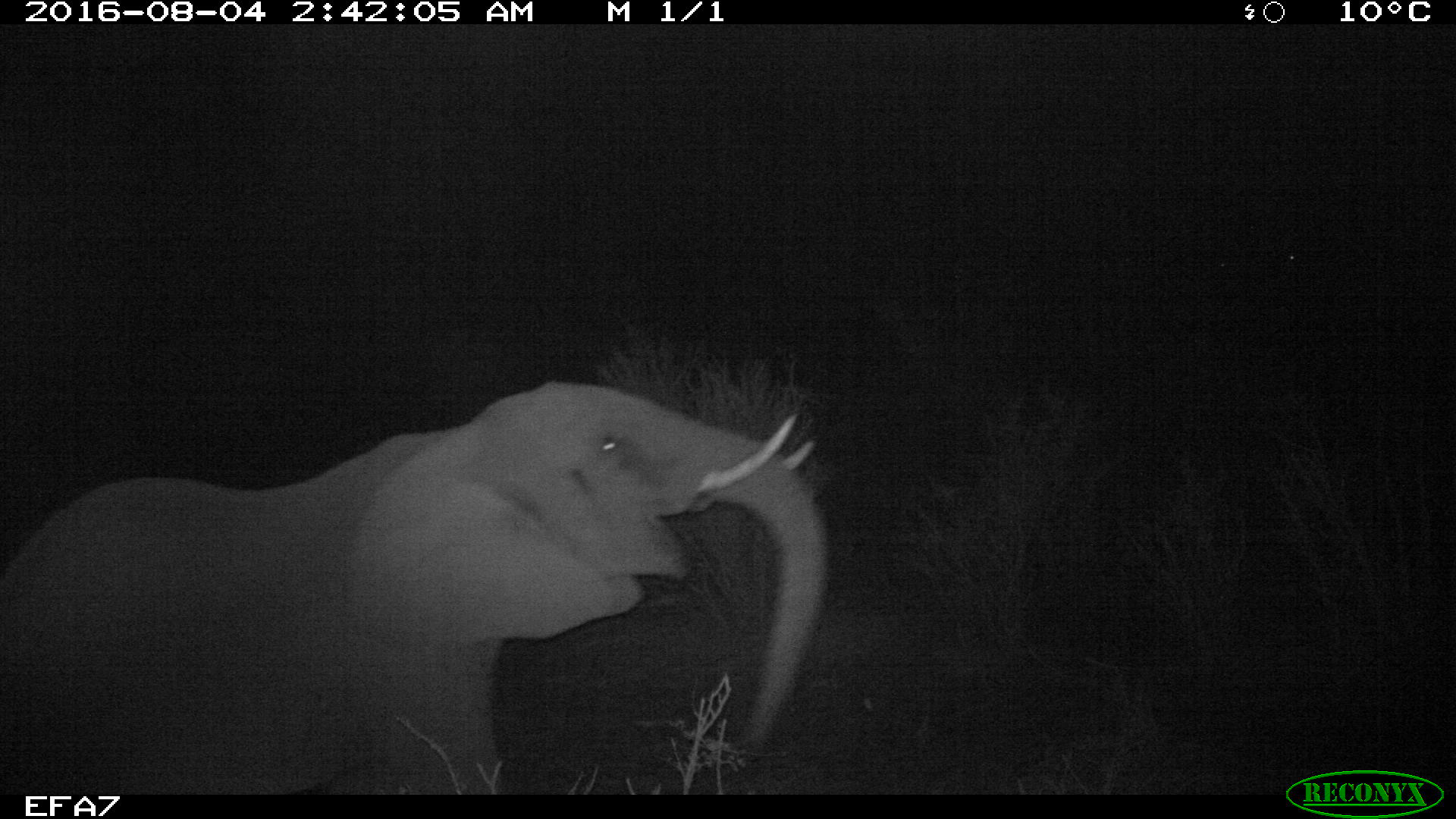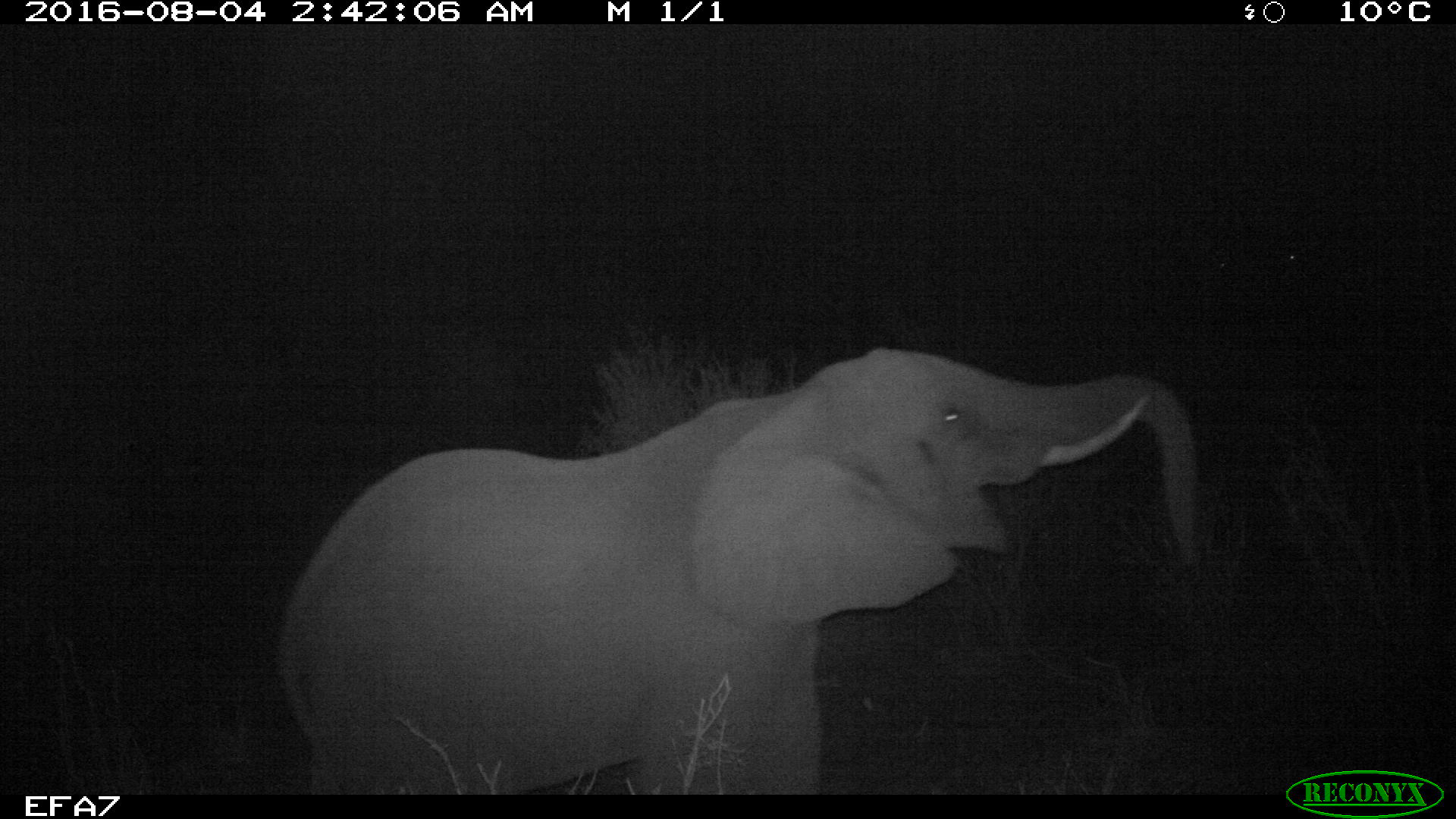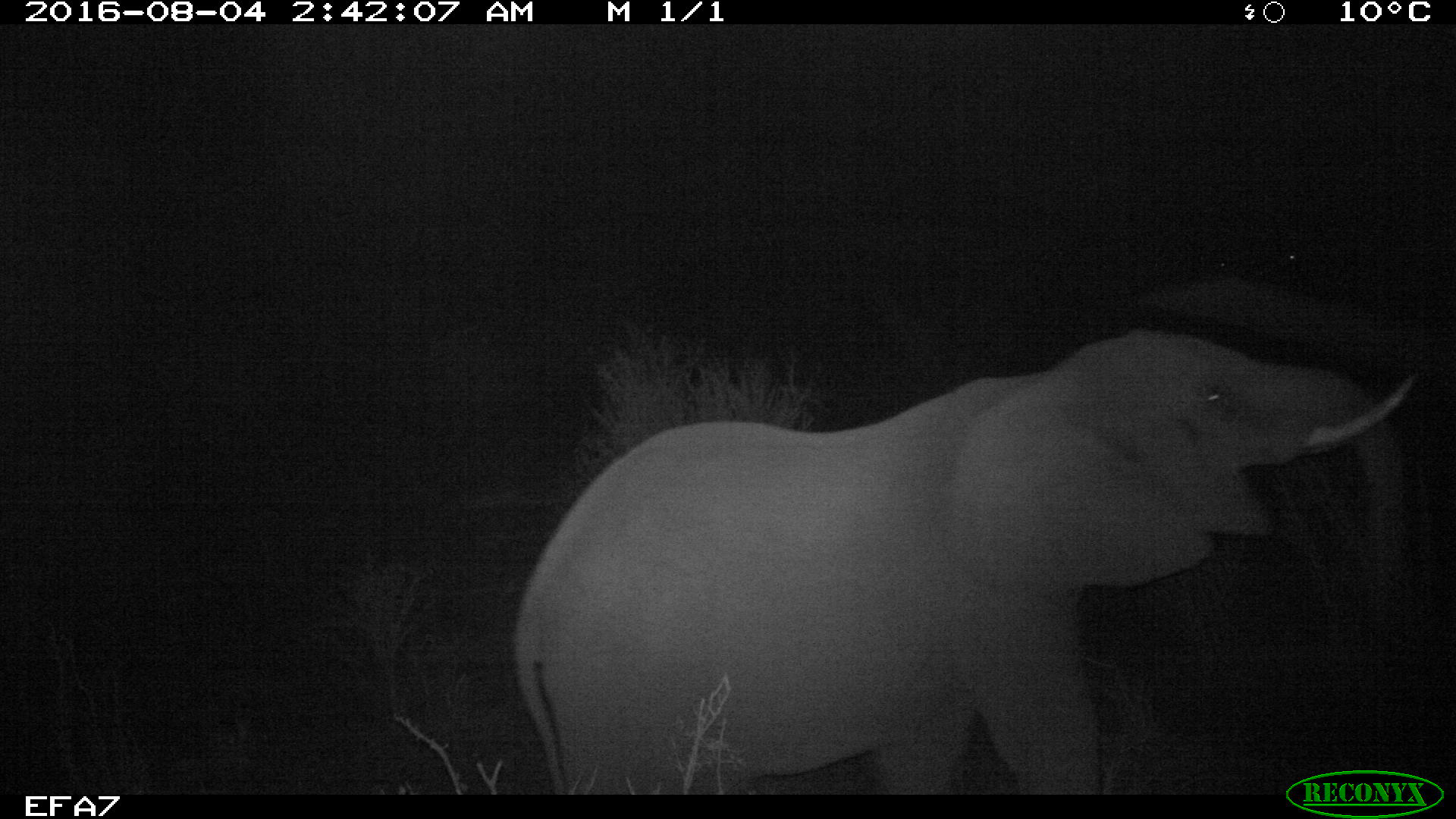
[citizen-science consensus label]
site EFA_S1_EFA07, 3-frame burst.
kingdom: Animalia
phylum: Chordata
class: Mammalia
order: Proboscidea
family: Elephantidae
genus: Loxodonta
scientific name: Loxodonta africana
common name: african bush elephant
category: elephant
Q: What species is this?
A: Elephant (african bush elephant) (Loxodonta africana).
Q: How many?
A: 1.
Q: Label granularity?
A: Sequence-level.